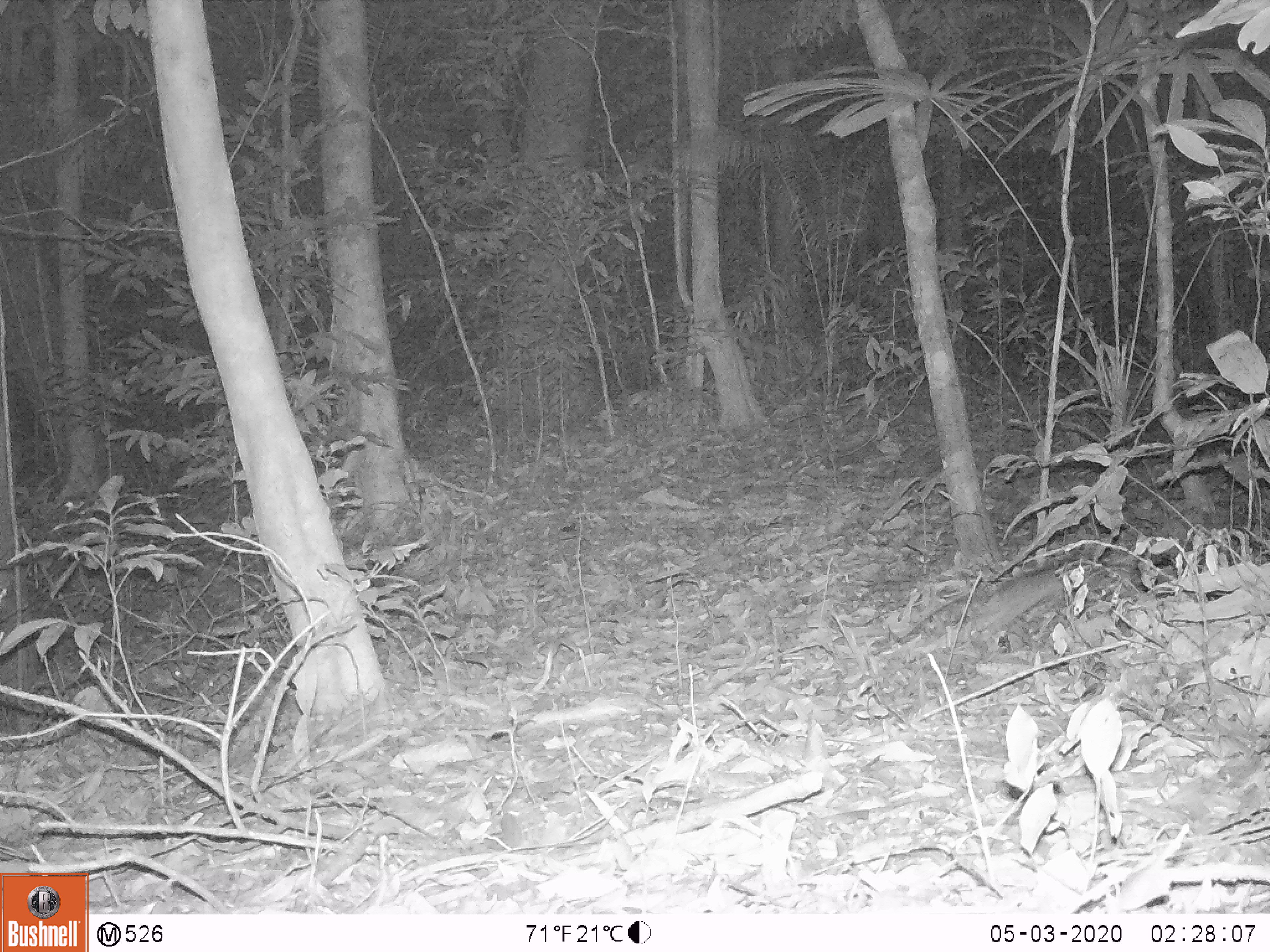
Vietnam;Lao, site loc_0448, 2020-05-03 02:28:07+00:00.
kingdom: Animalia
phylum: Chordata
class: Mammalia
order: Rodentia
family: Muridae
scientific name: Muridae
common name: old-world mice and rats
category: unidentified murid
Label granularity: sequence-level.